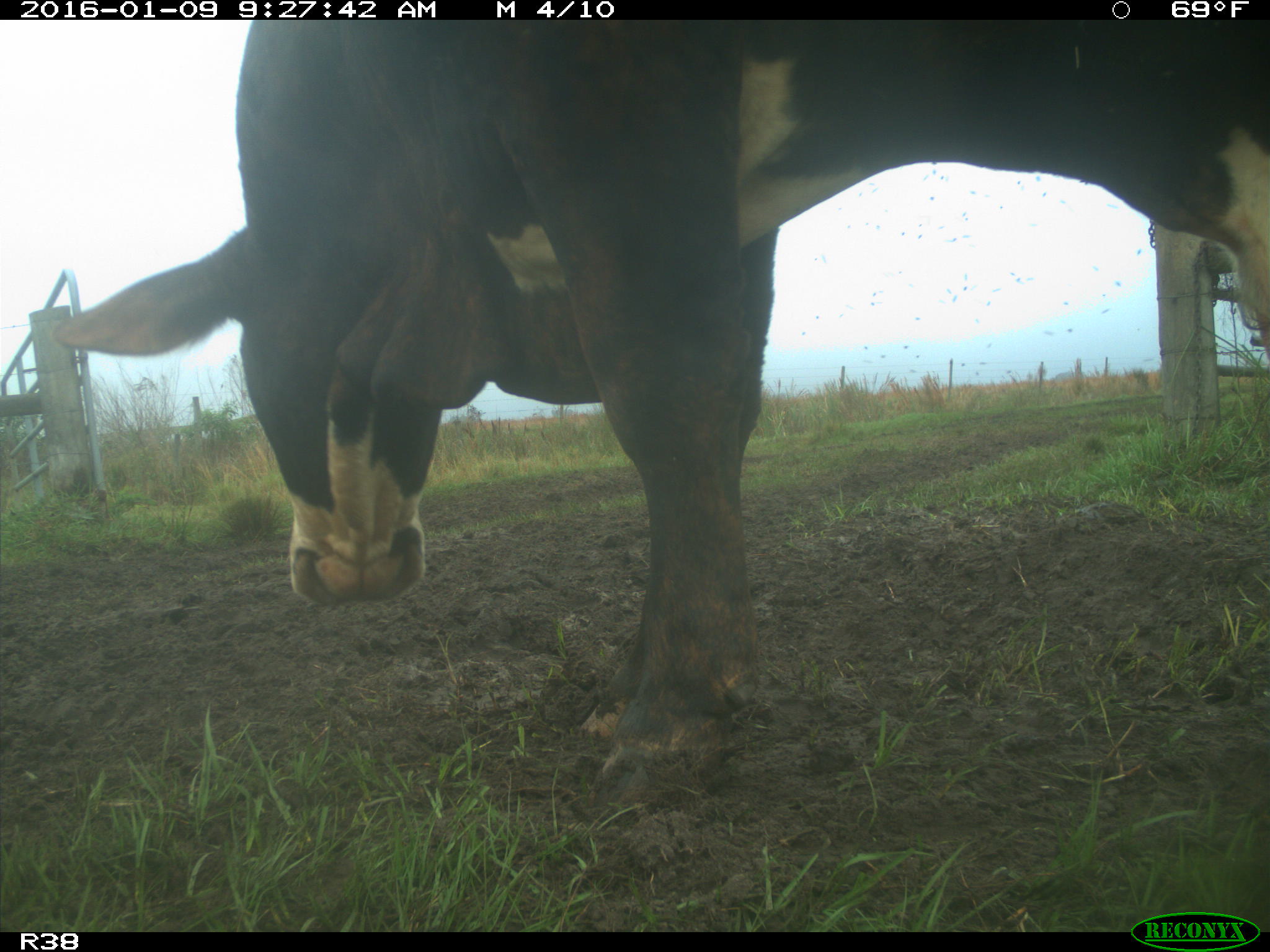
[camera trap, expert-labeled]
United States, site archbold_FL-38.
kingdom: Animalia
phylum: Chordata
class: Mammalia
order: Artiodactyla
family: Bovidae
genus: Bos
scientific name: Bos taurus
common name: domestic cow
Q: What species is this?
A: Bos taurus (domestic cow).